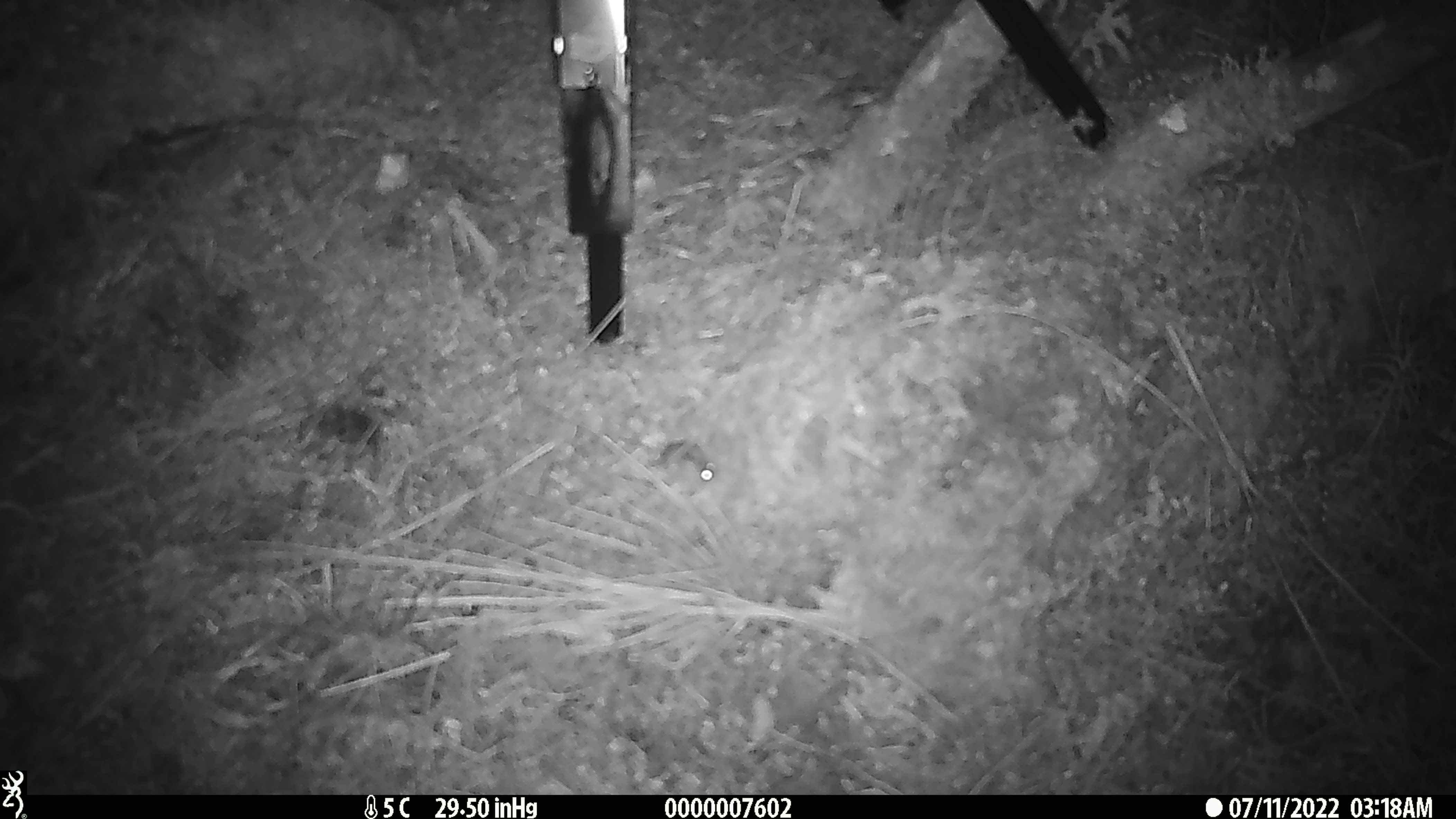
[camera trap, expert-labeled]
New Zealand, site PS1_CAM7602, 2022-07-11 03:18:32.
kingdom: Animalia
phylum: Chordata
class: Mammalia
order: Rodentia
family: Muridae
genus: Mus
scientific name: Mus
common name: mouse